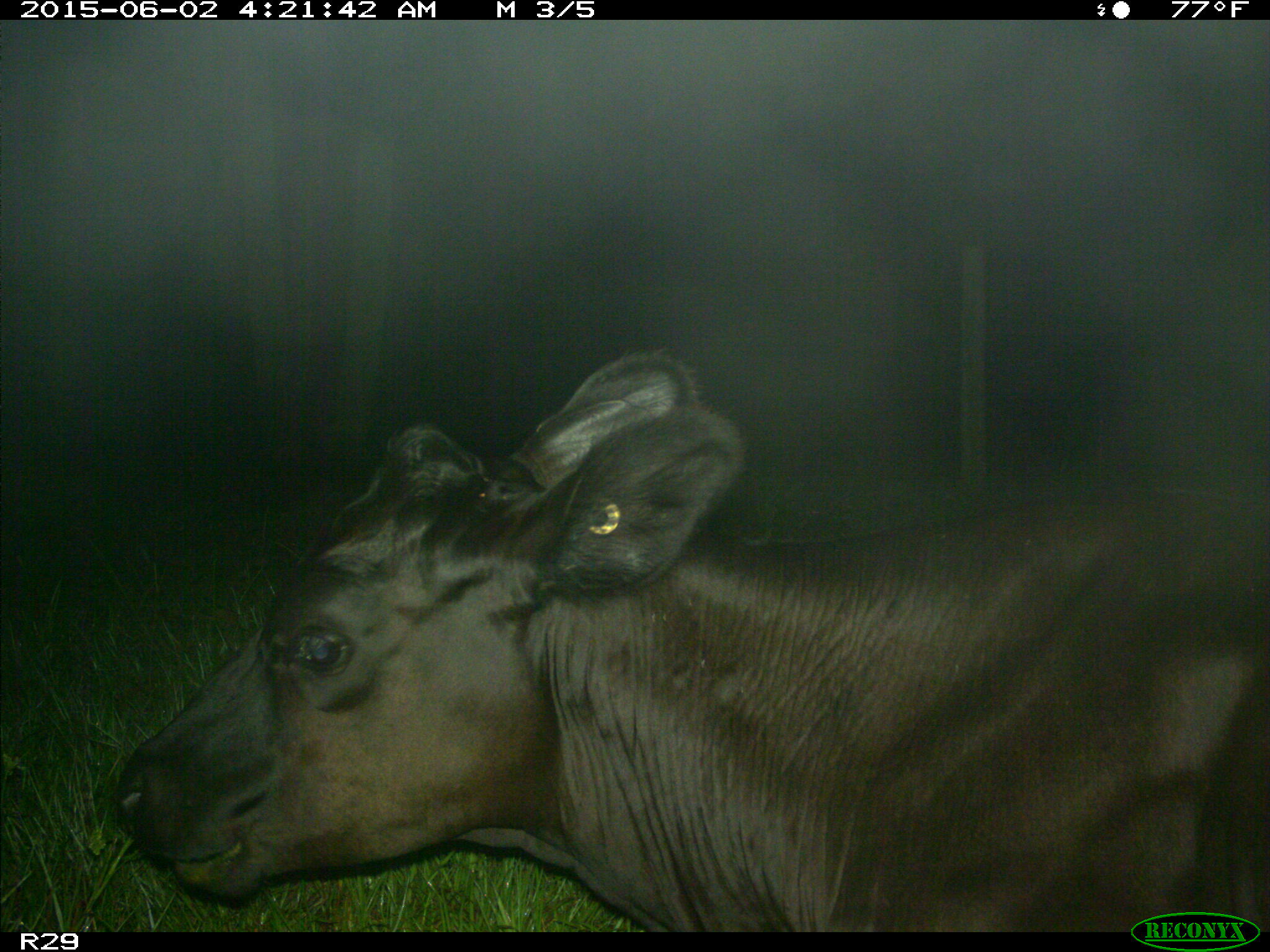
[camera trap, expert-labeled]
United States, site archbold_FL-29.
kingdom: Animalia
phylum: Chordata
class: Mammalia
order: Artiodactyla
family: Bovidae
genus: Bos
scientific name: Bos taurus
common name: domestic cow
Bos taurus (domestic cow).